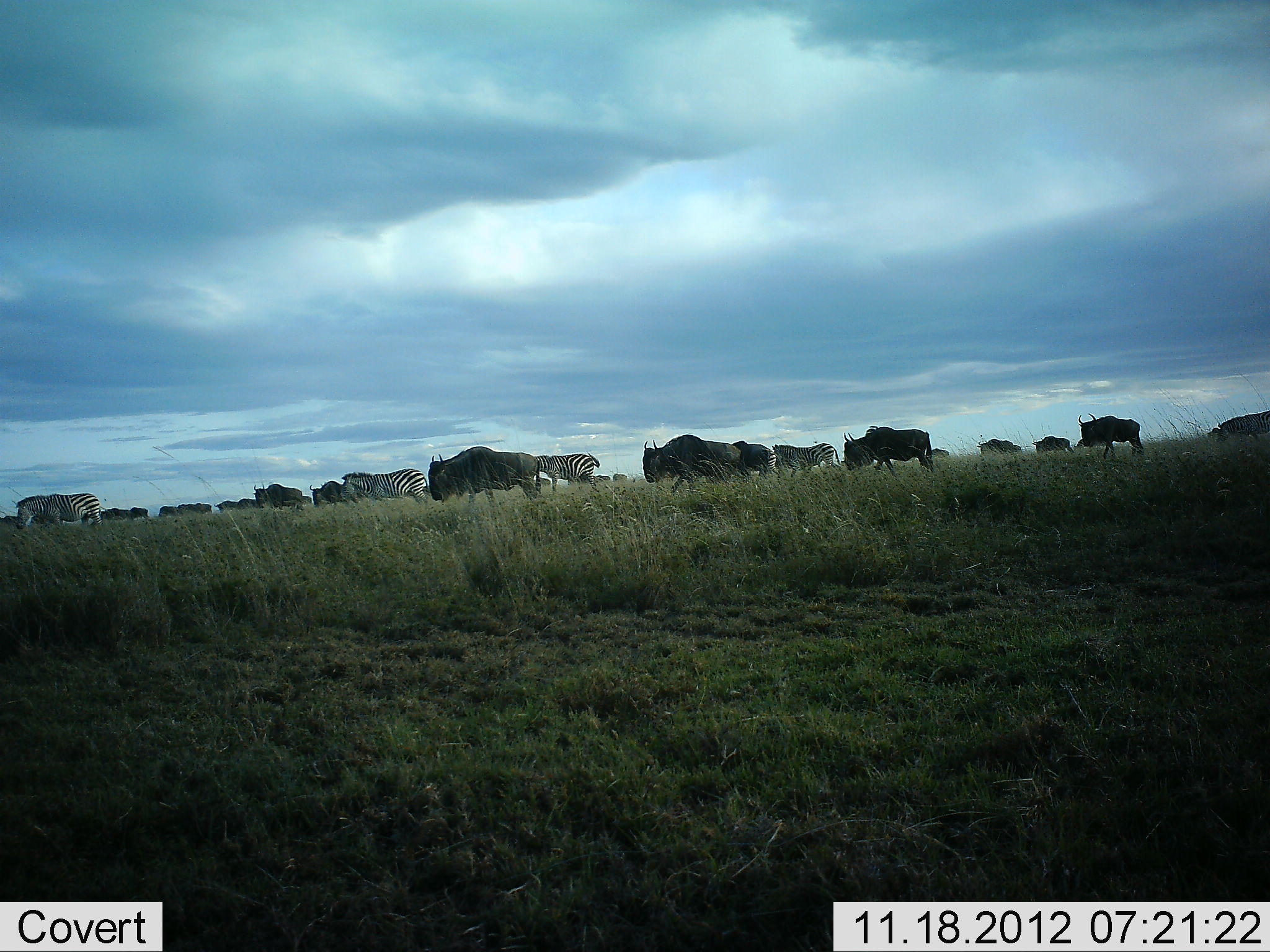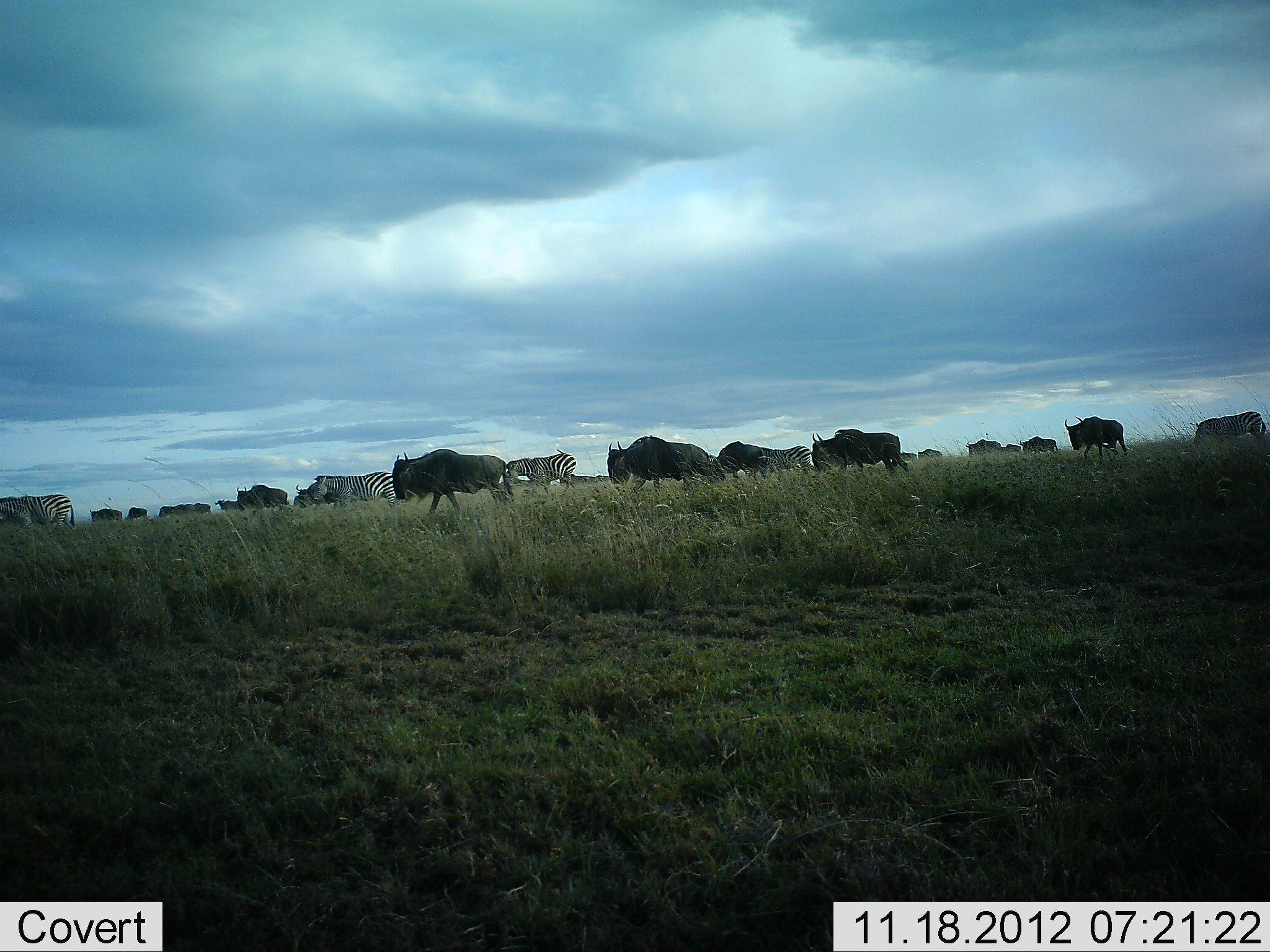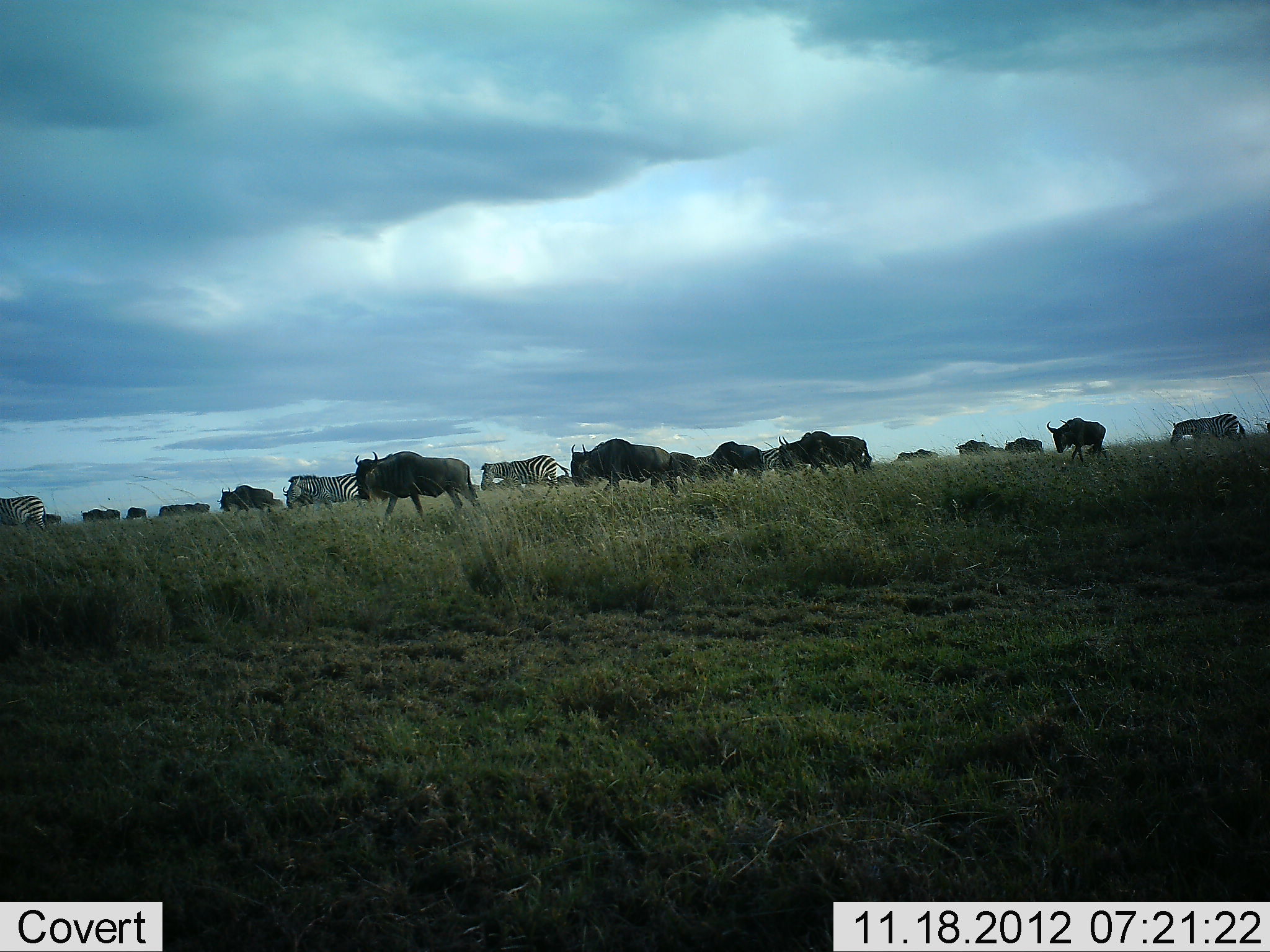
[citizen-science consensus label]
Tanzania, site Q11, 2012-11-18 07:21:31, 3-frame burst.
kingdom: Animalia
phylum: Chordata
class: Mammalia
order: Artiodactyla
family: Bovidae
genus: Connochaetes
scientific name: Connochaetes taurinus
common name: blue wildebeest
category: wildebeest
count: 11-50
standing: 0%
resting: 0%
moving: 100%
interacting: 0%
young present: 0%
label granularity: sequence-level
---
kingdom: Animalia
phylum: Chordata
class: Mammalia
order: Perissodactyla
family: Equidae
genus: Equus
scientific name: Equus quagga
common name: plains zebra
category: zebra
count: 5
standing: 0%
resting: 0%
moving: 100%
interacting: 0%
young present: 0%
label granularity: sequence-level